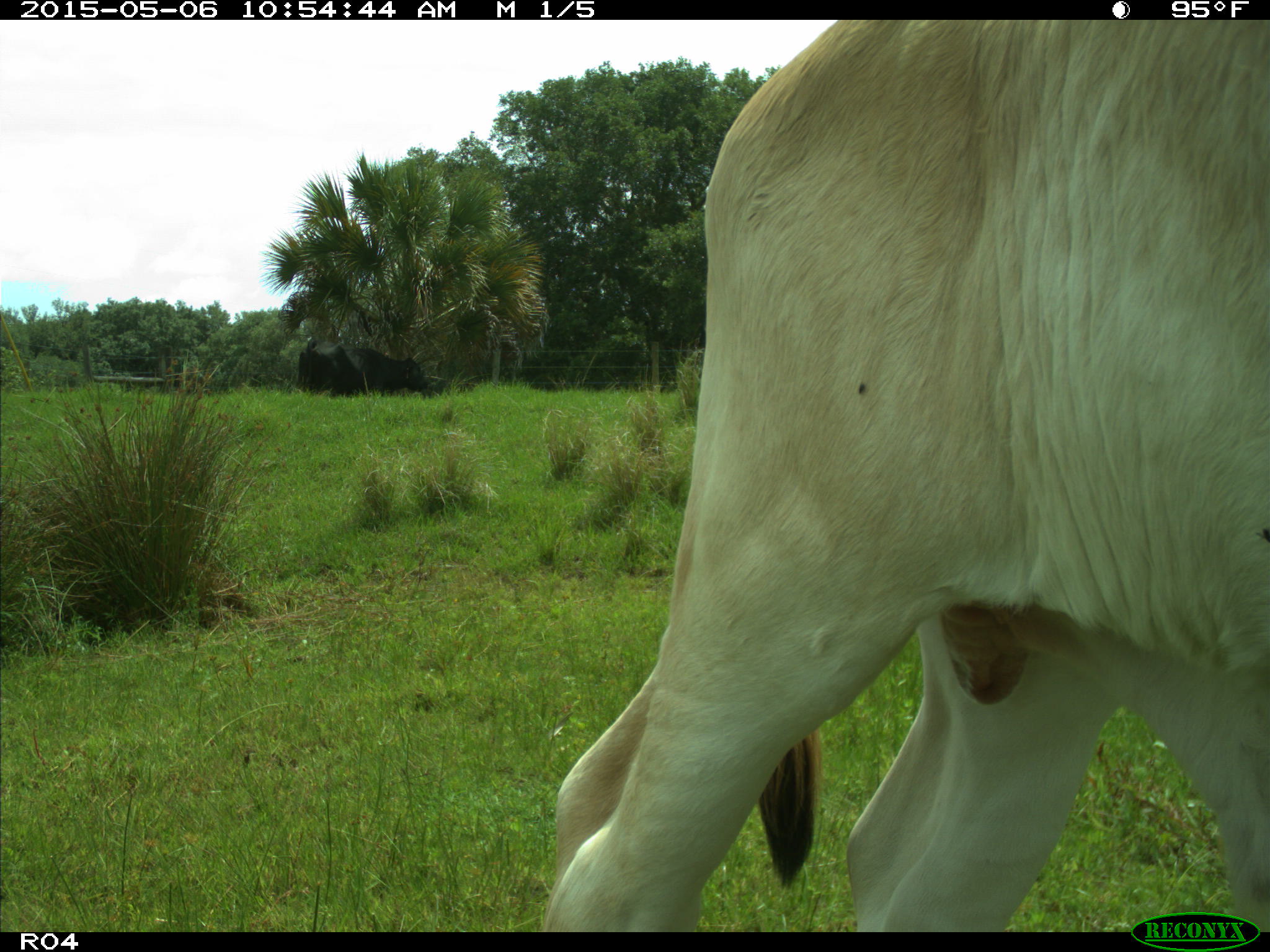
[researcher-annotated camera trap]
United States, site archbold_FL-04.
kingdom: Animalia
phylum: Chordata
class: Mammalia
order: Artiodactyla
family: Bovidae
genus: Bos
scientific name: Bos taurus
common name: domestic cow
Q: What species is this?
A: Bos taurus (domestic cow).